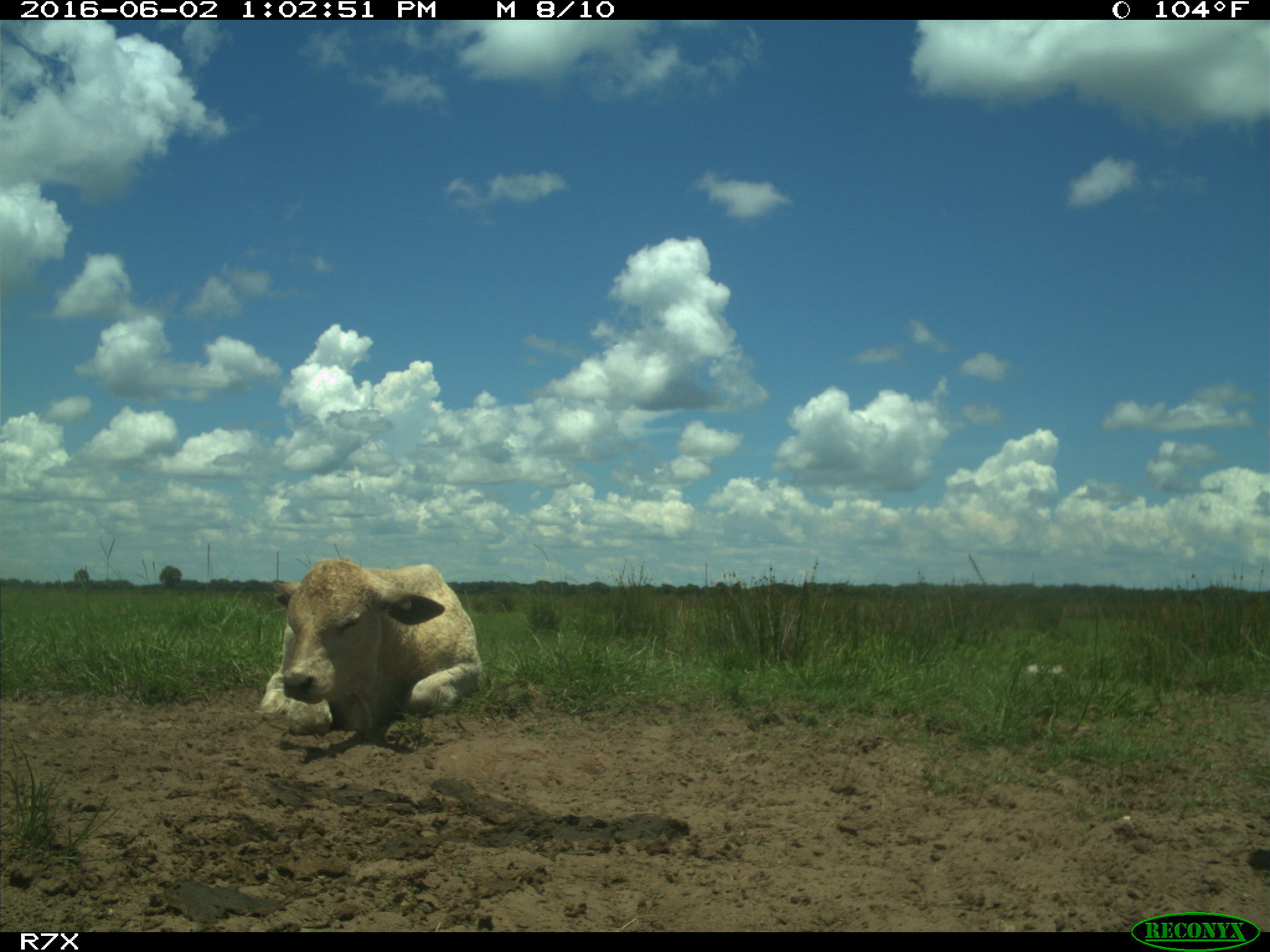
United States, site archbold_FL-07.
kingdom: Animalia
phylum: Chordata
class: Mammalia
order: Artiodactyla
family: Bovidae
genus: Bos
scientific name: Bos taurus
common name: domestic cow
Bos taurus (domestic cow).